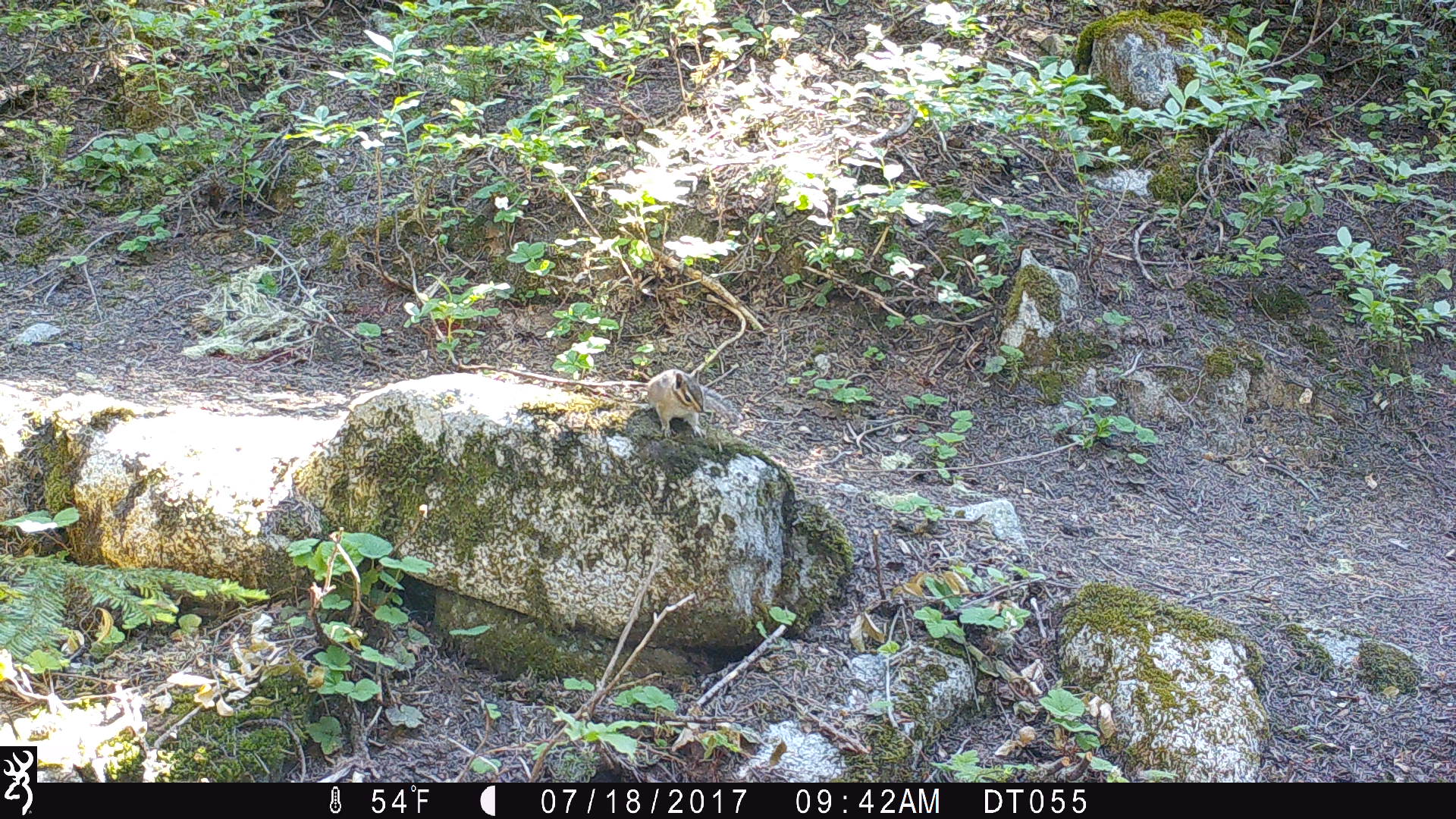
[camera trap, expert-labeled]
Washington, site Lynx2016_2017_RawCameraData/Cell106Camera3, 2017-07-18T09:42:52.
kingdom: Animalia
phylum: Chordata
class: Mammalia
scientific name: Mammalia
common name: small mammal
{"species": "small mammal (Mammalia)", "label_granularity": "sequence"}